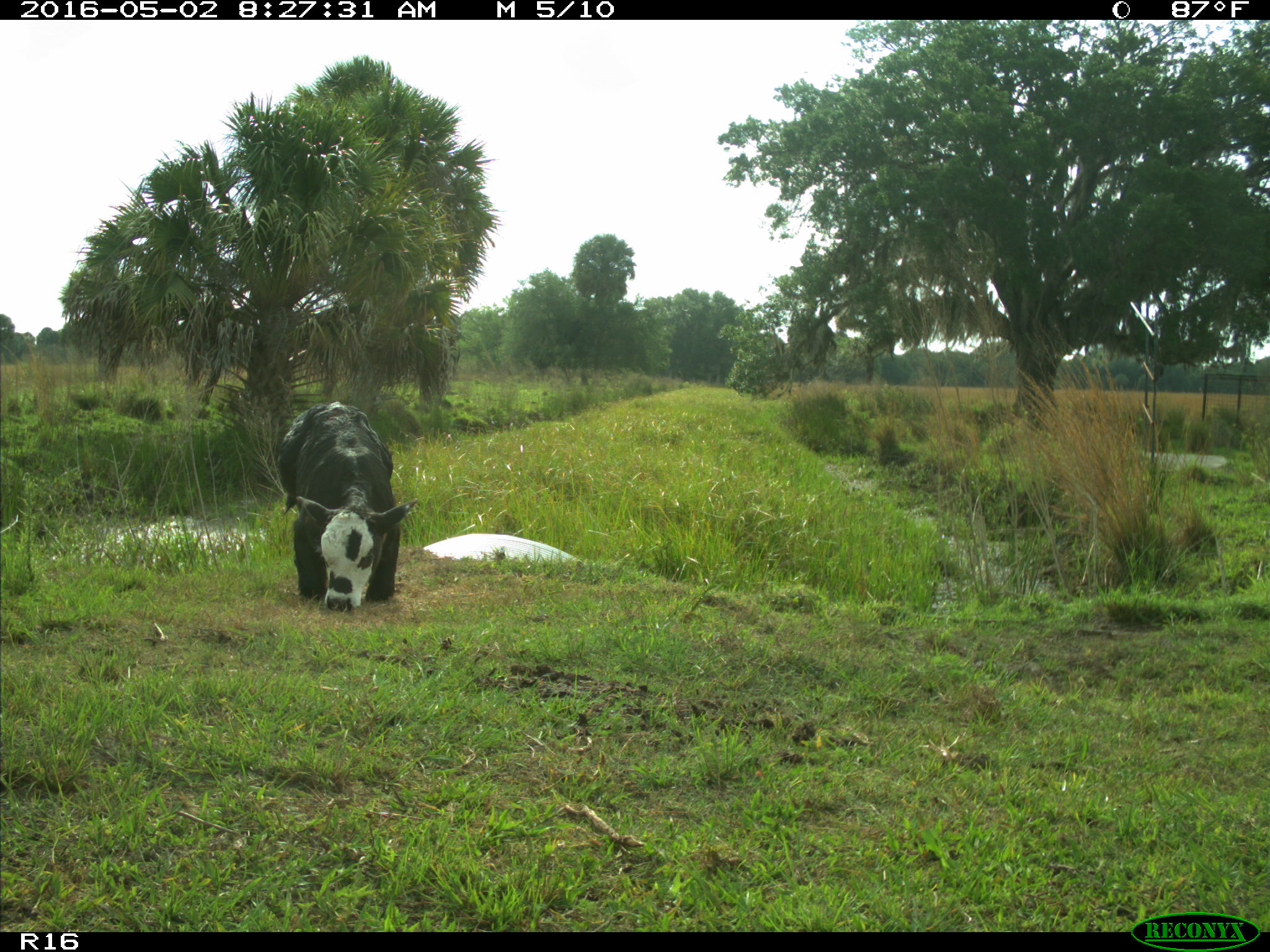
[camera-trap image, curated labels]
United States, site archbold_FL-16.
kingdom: Animalia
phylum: Chordata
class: Mammalia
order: Artiodactyla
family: Bovidae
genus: Bos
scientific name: Bos taurus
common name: domestic cow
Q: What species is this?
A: Bos taurus (domestic cow).